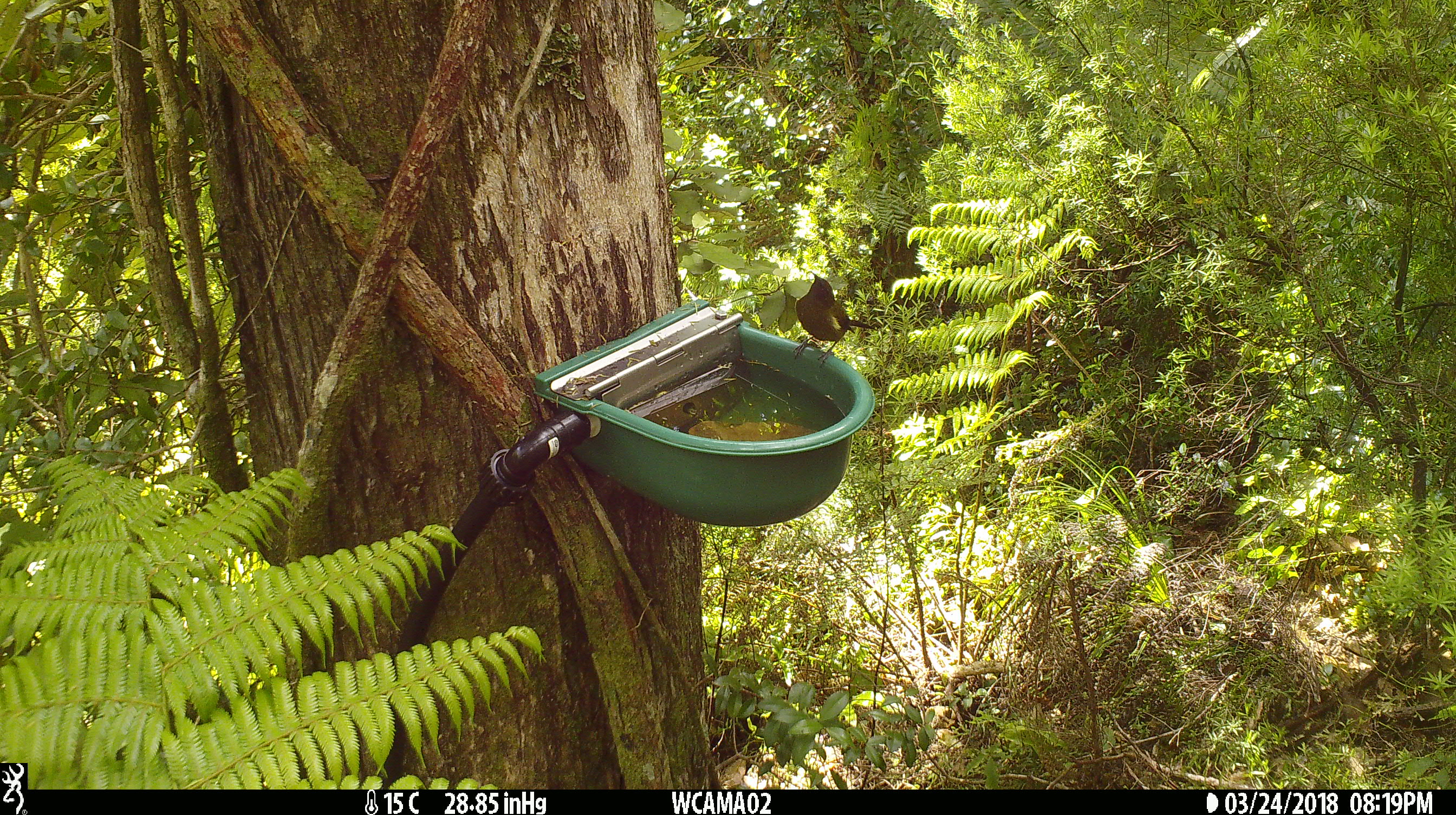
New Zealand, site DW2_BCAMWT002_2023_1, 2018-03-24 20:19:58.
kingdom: Animalia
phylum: Chordata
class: Aves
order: Passeriformes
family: Meliphagidae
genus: Anthornis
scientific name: Anthornis melanura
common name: new zealand bellbird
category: bellbird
Bellbird (new zealand bellbird) (Anthornis melanura).